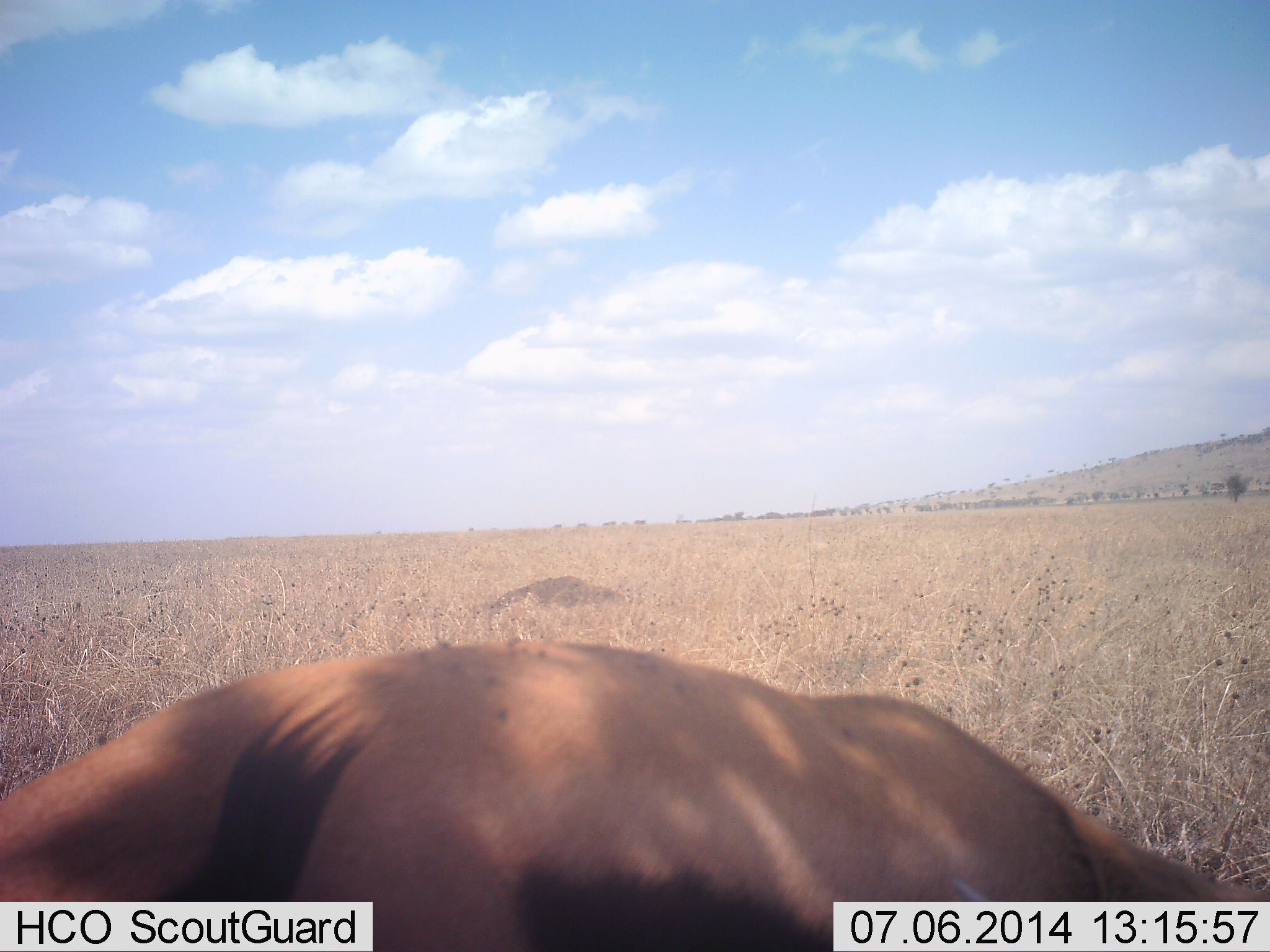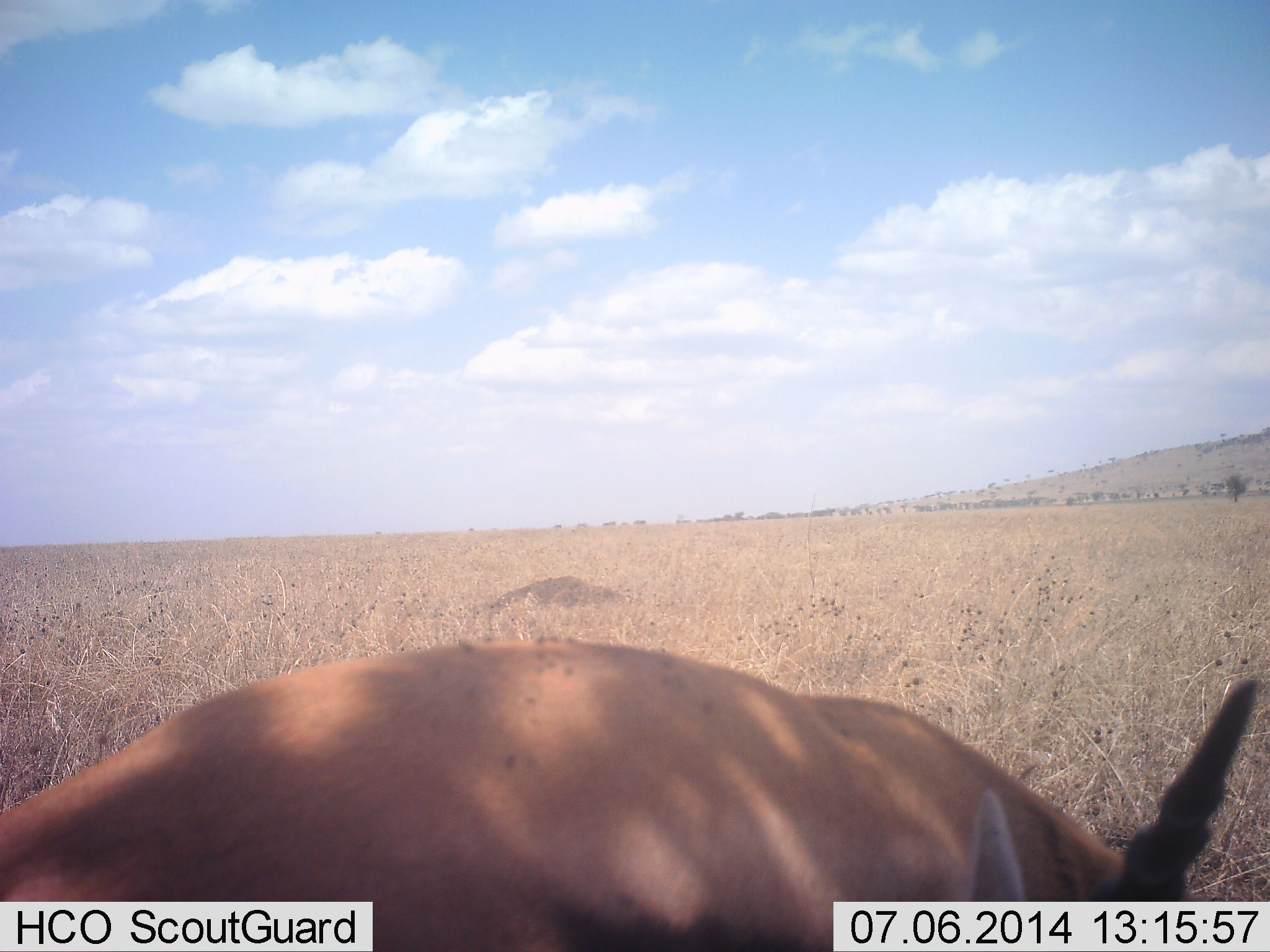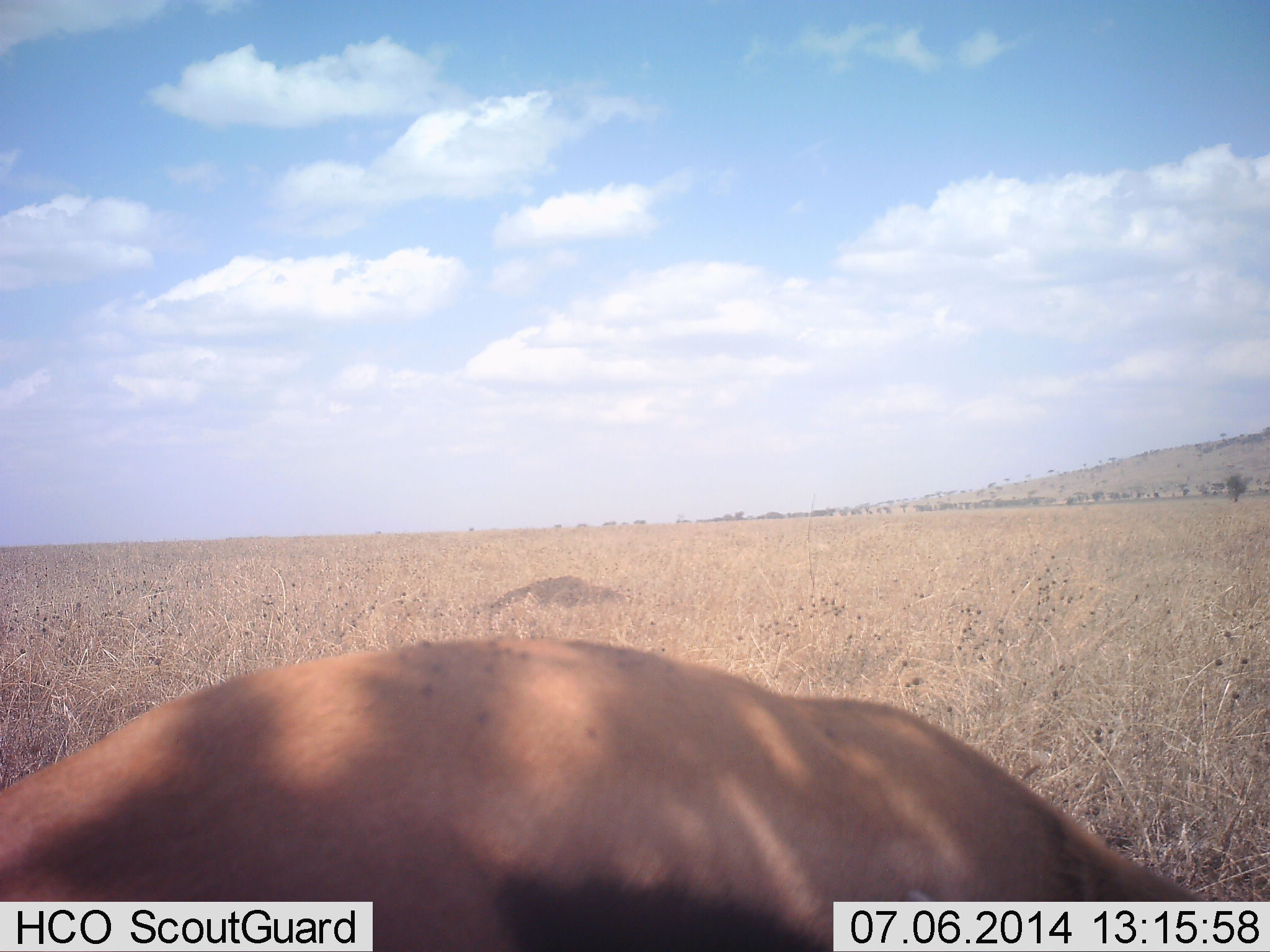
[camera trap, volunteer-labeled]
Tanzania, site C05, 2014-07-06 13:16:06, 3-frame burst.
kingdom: Animalia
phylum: Chordata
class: Mammalia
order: Artiodactyla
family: Bovidae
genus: Eudorcas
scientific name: Eudorcas thomsonii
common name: thomson's gazelle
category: gazellethomsons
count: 1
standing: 50%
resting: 10%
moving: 10%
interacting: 0%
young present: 0%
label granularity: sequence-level